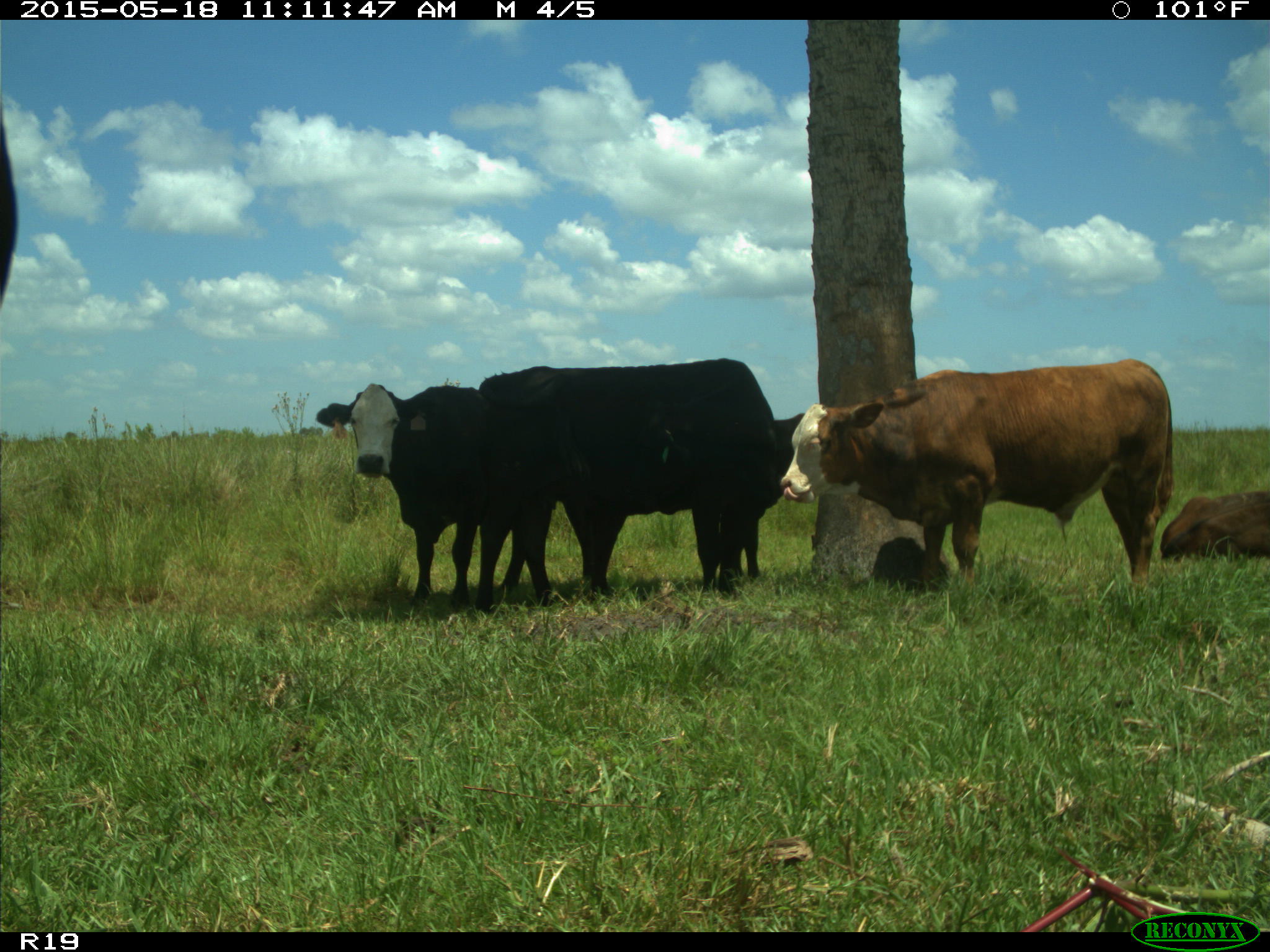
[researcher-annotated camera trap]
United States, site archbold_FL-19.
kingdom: Animalia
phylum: Chordata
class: Mammalia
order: Artiodactyla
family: Bovidae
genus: Bos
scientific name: Bos taurus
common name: domestic cow